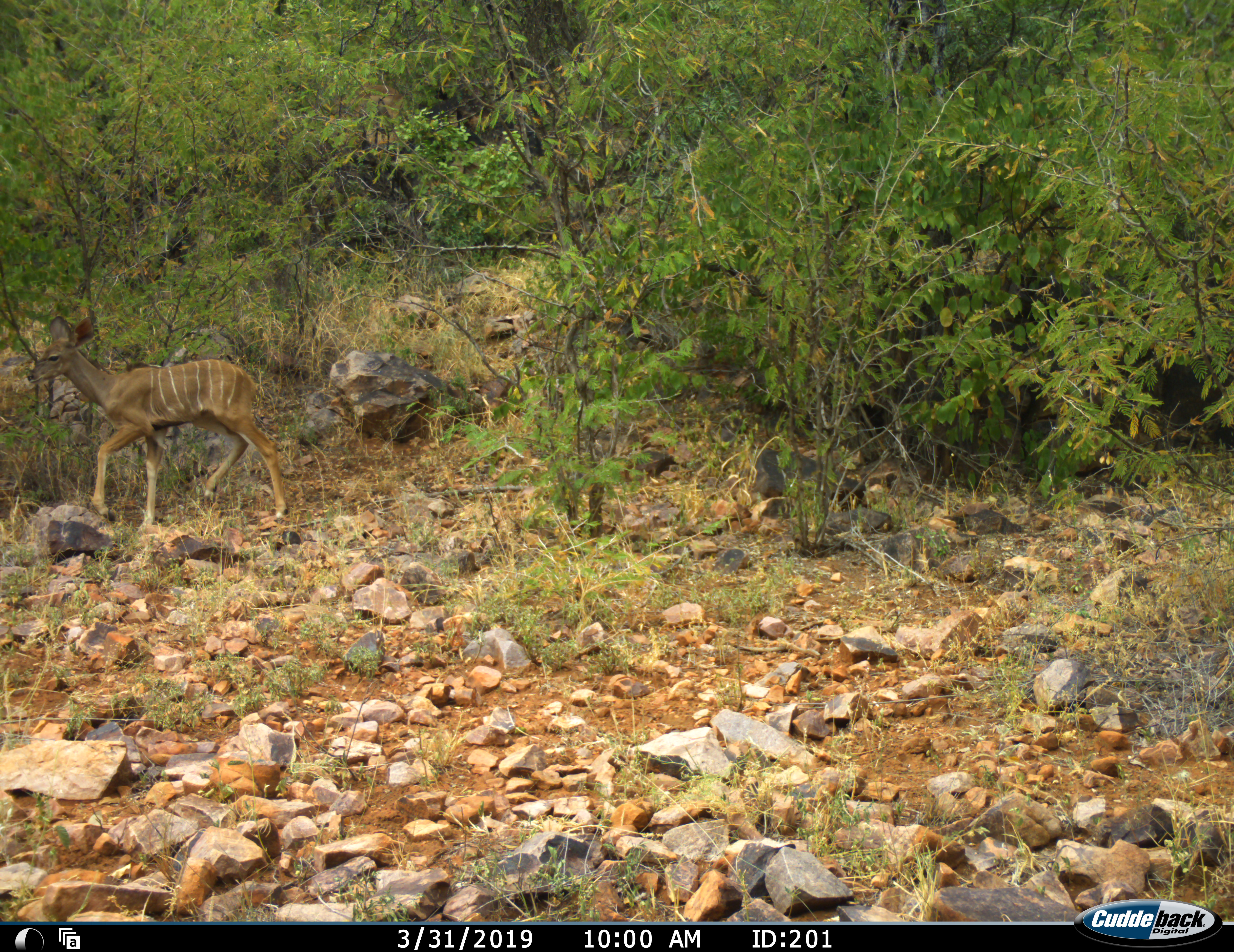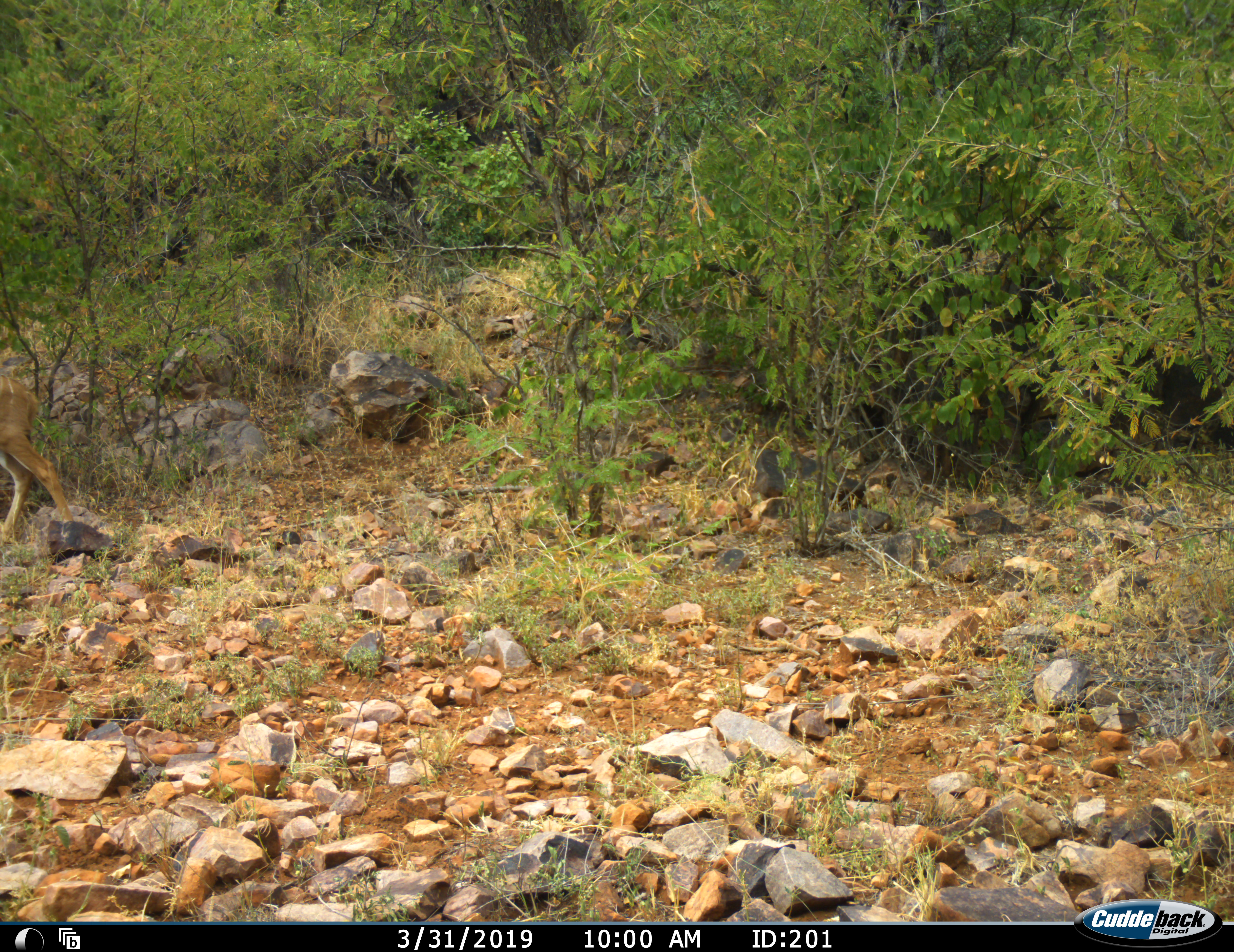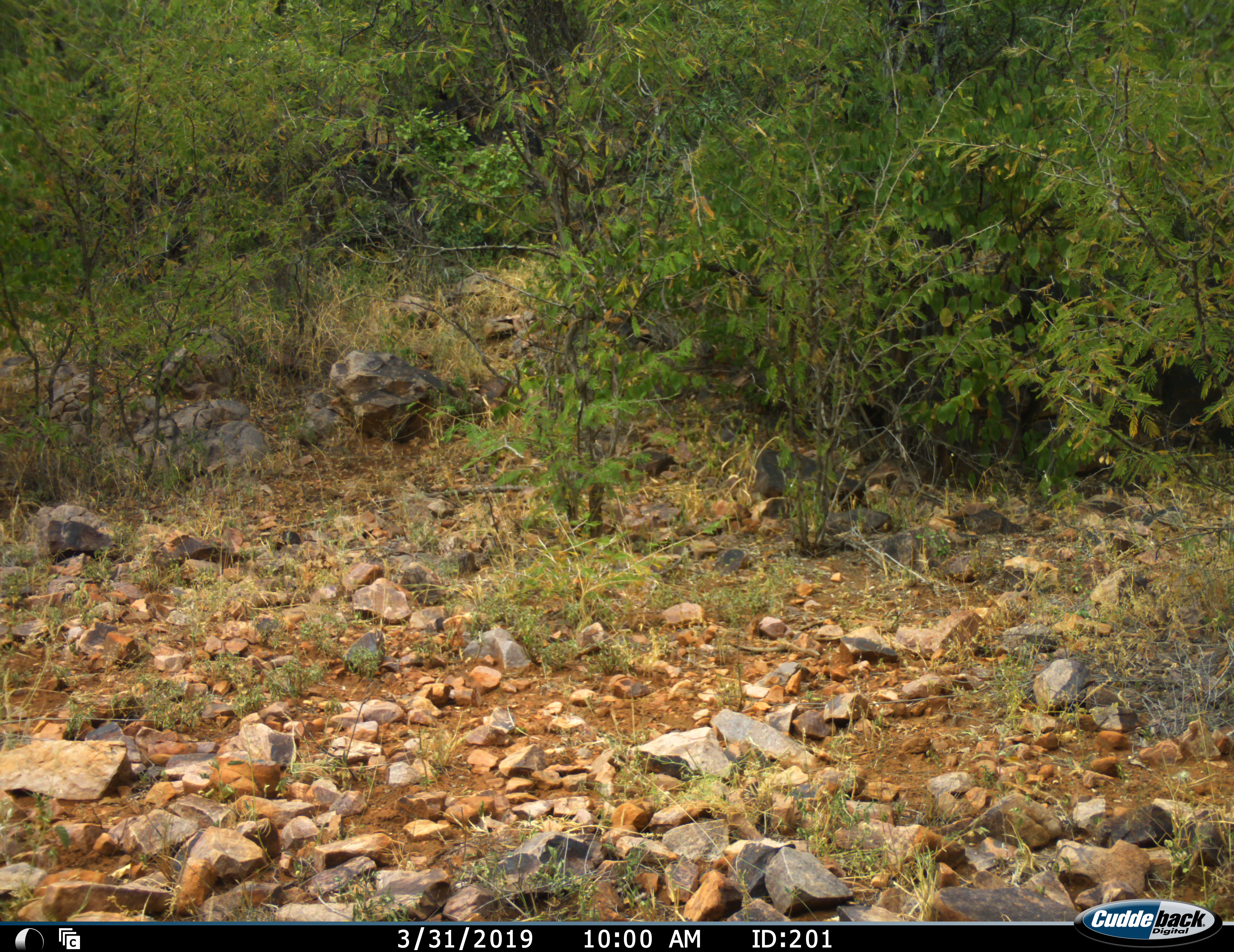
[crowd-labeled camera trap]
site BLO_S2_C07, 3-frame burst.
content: unidentified animal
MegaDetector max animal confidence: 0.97